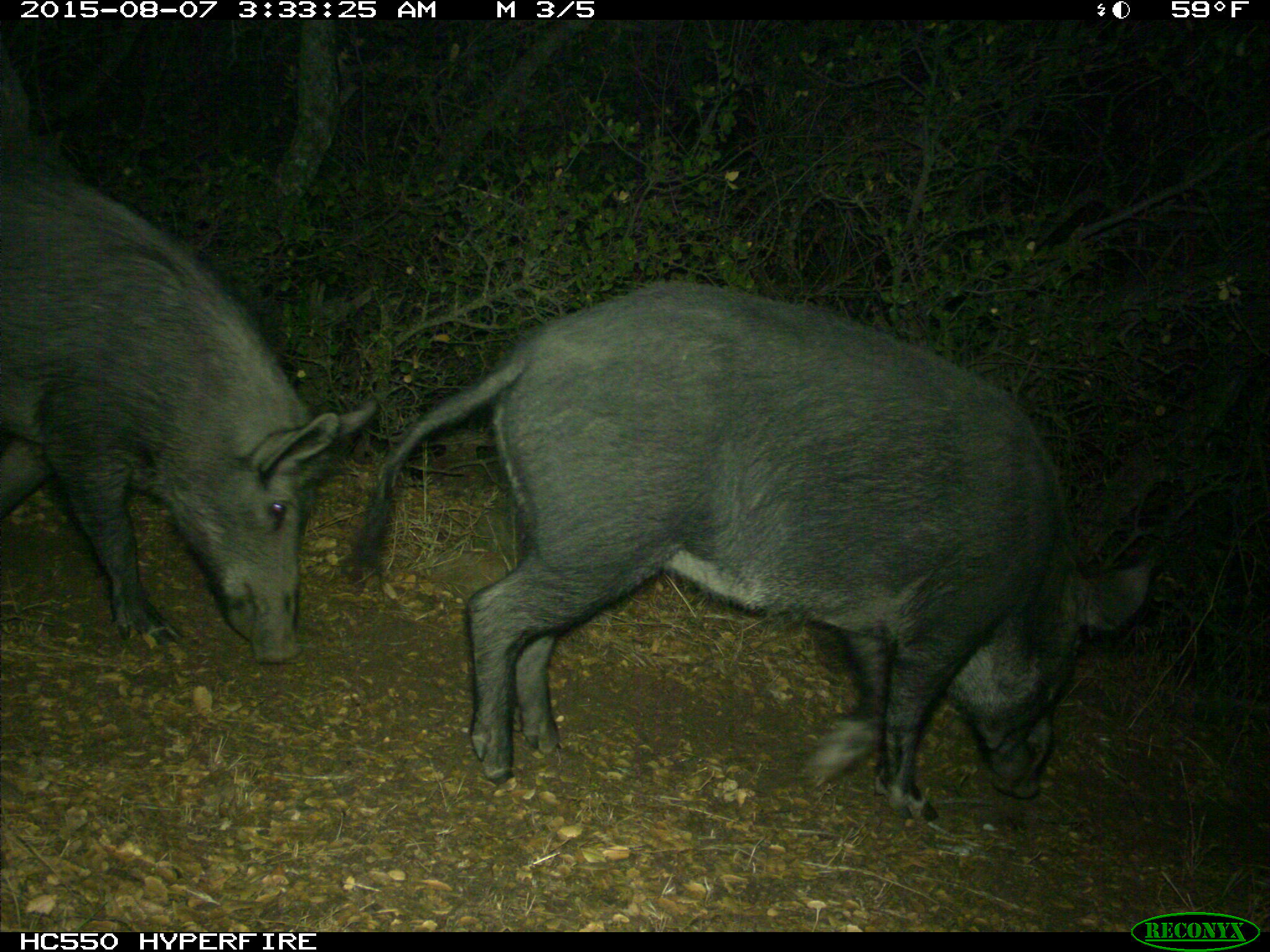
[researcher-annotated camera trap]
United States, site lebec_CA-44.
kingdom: Animalia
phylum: Chordata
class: Mammalia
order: Artiodactyla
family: Suidae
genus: Sus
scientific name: Sus scrofa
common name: wild boar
Sus scrofa (wild boar).